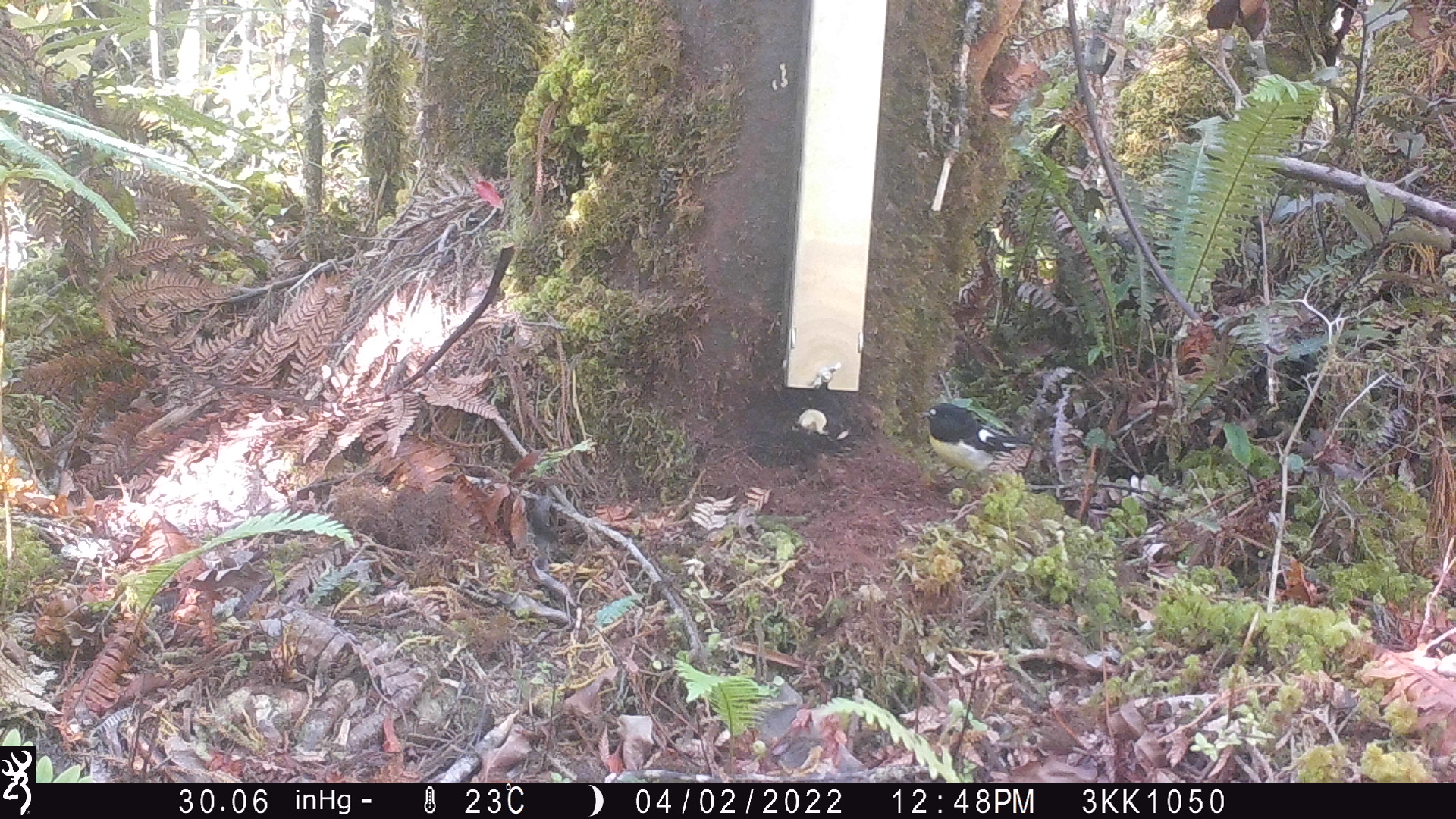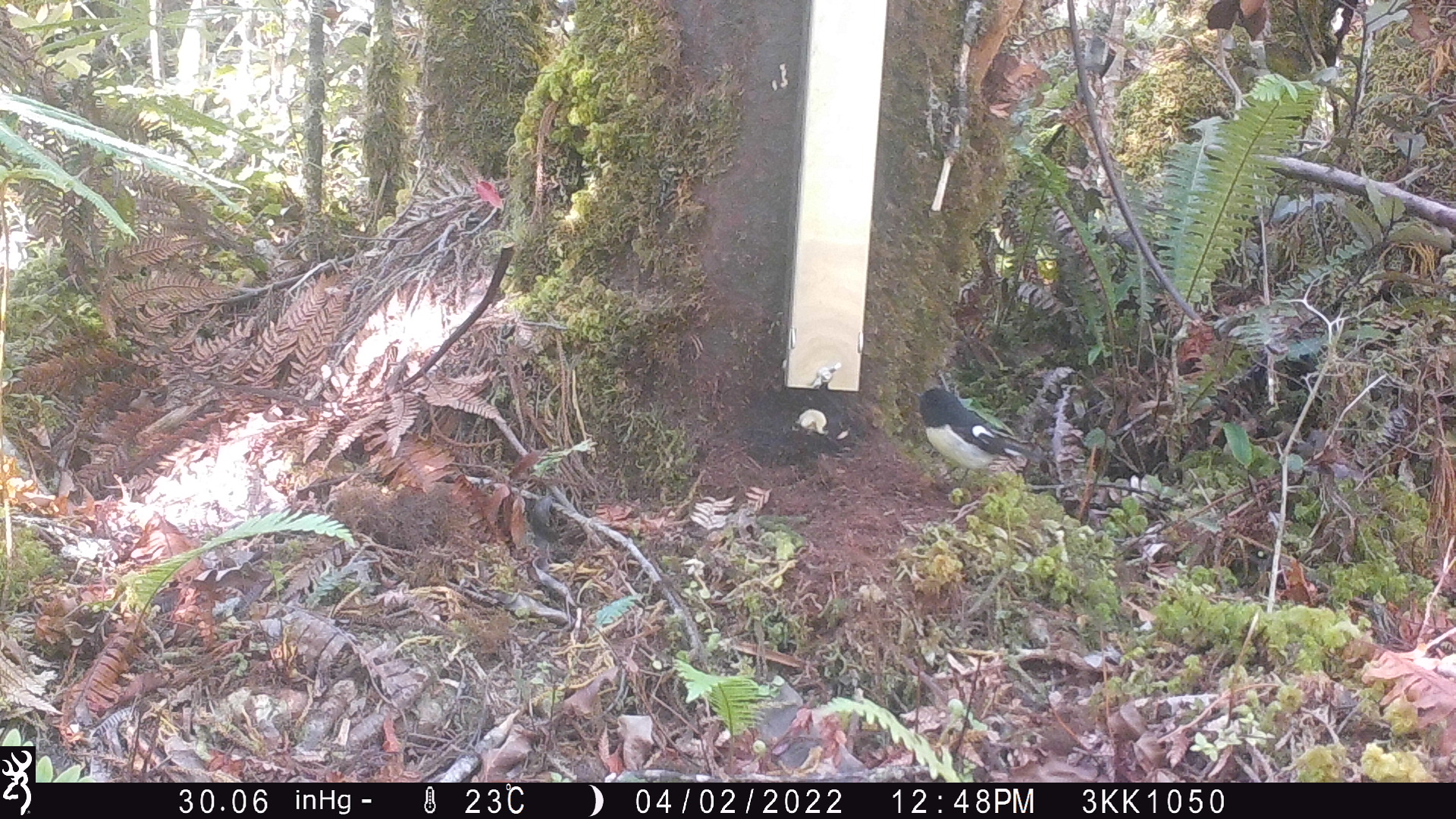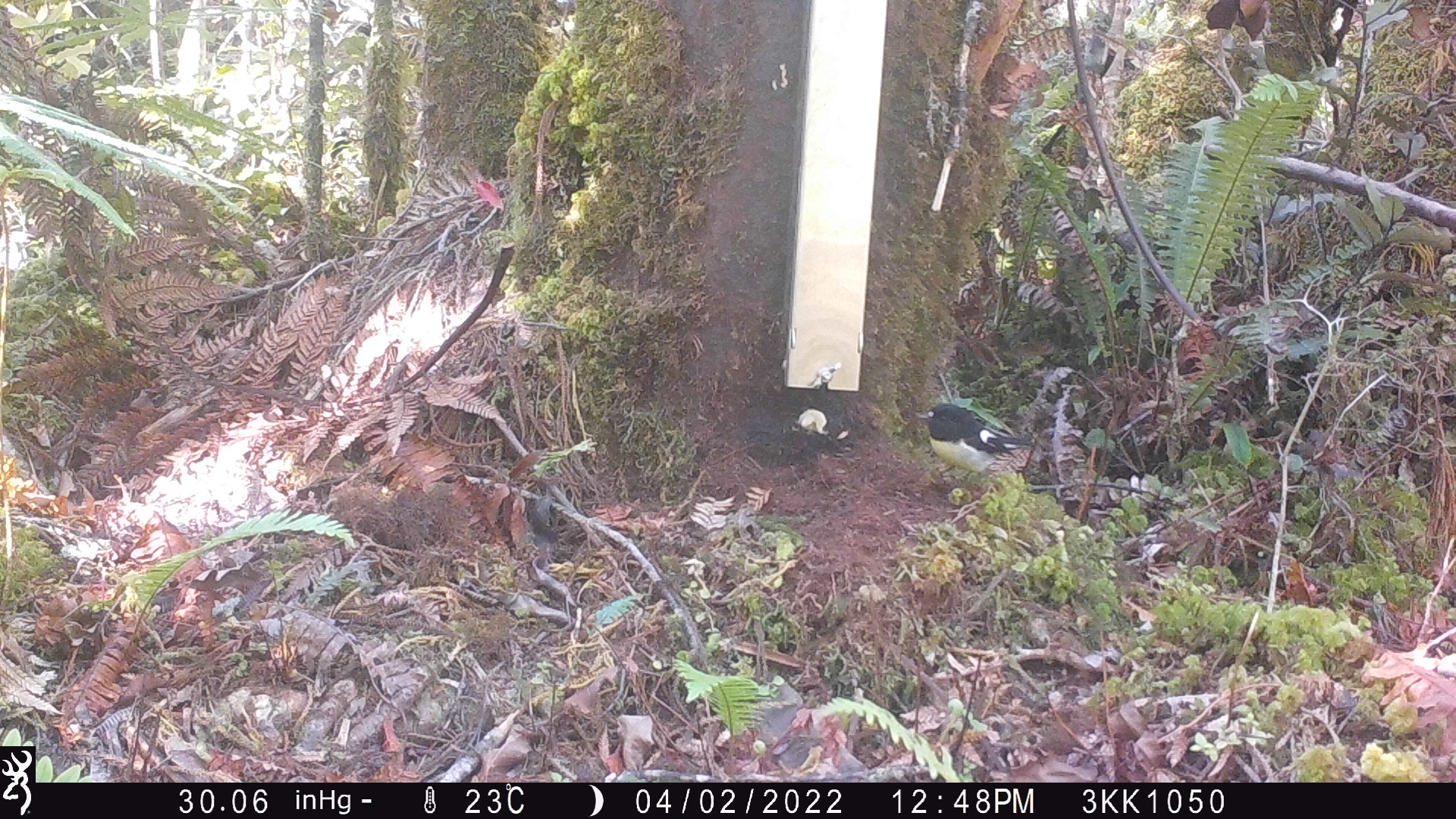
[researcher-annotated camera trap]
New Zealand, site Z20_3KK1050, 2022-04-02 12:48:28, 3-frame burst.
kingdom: Animalia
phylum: Chordata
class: Aves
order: Passeriformes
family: Petroicidae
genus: Petroica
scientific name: Petroica macrocephala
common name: tomtit